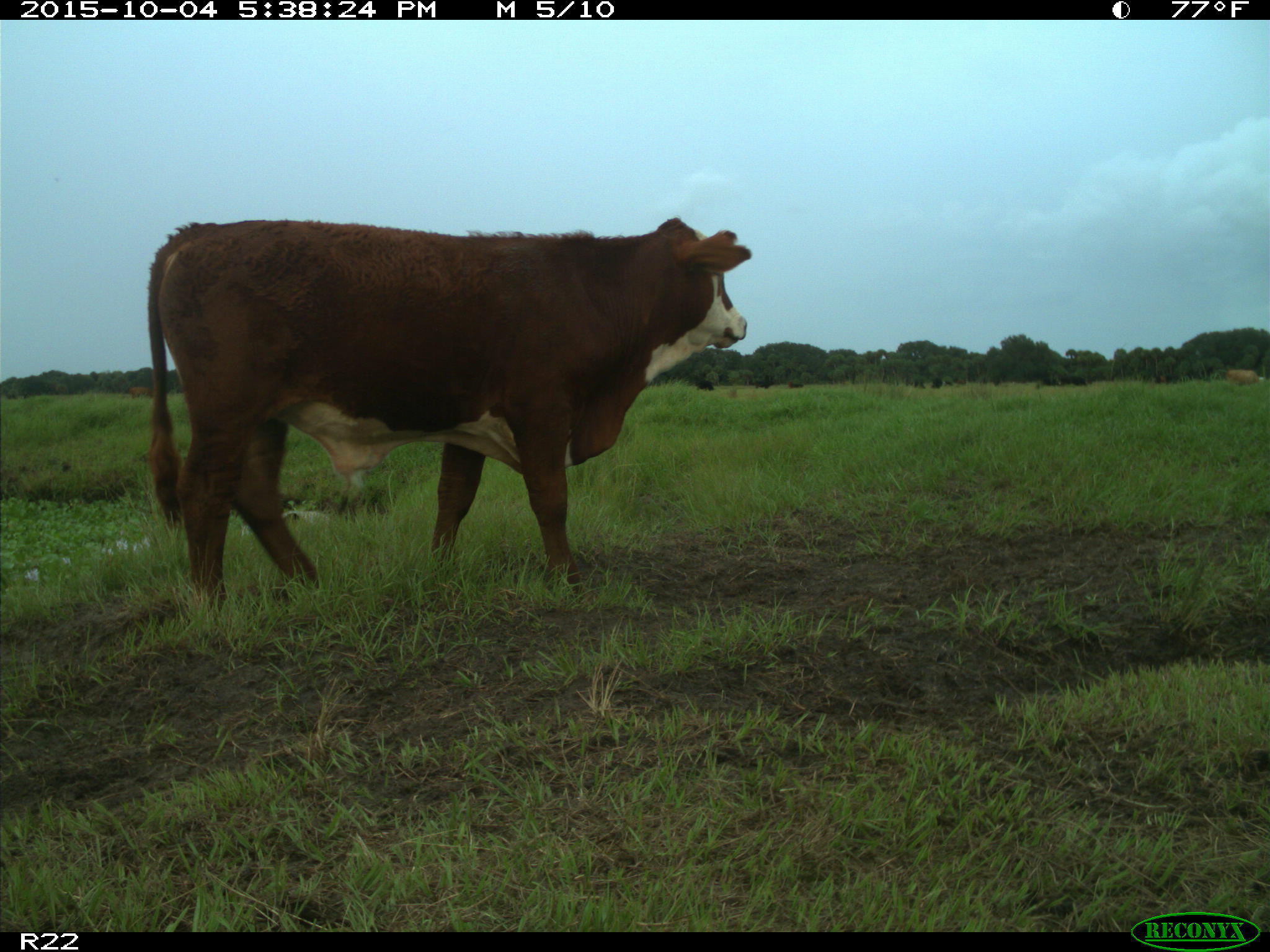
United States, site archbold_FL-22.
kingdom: Animalia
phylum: Chordata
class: Mammalia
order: Artiodactyla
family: Bovidae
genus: Bos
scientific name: Bos taurus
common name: domestic cow